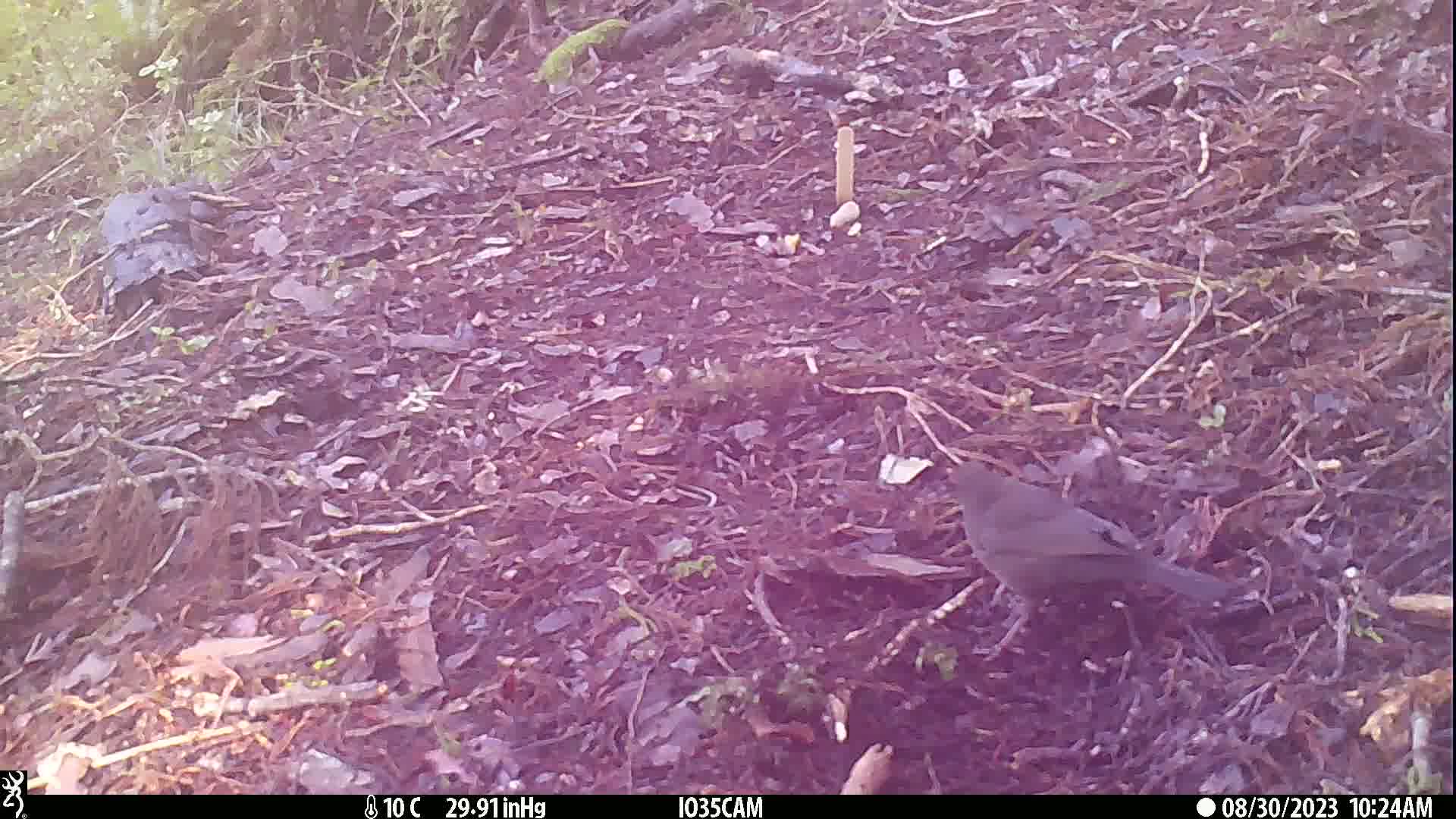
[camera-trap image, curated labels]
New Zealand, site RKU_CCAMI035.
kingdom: Animalia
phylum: Chordata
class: Aves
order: Passeriformes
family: Turdidae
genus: Turdus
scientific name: Turdus merula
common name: eurasian blackbird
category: blackbird